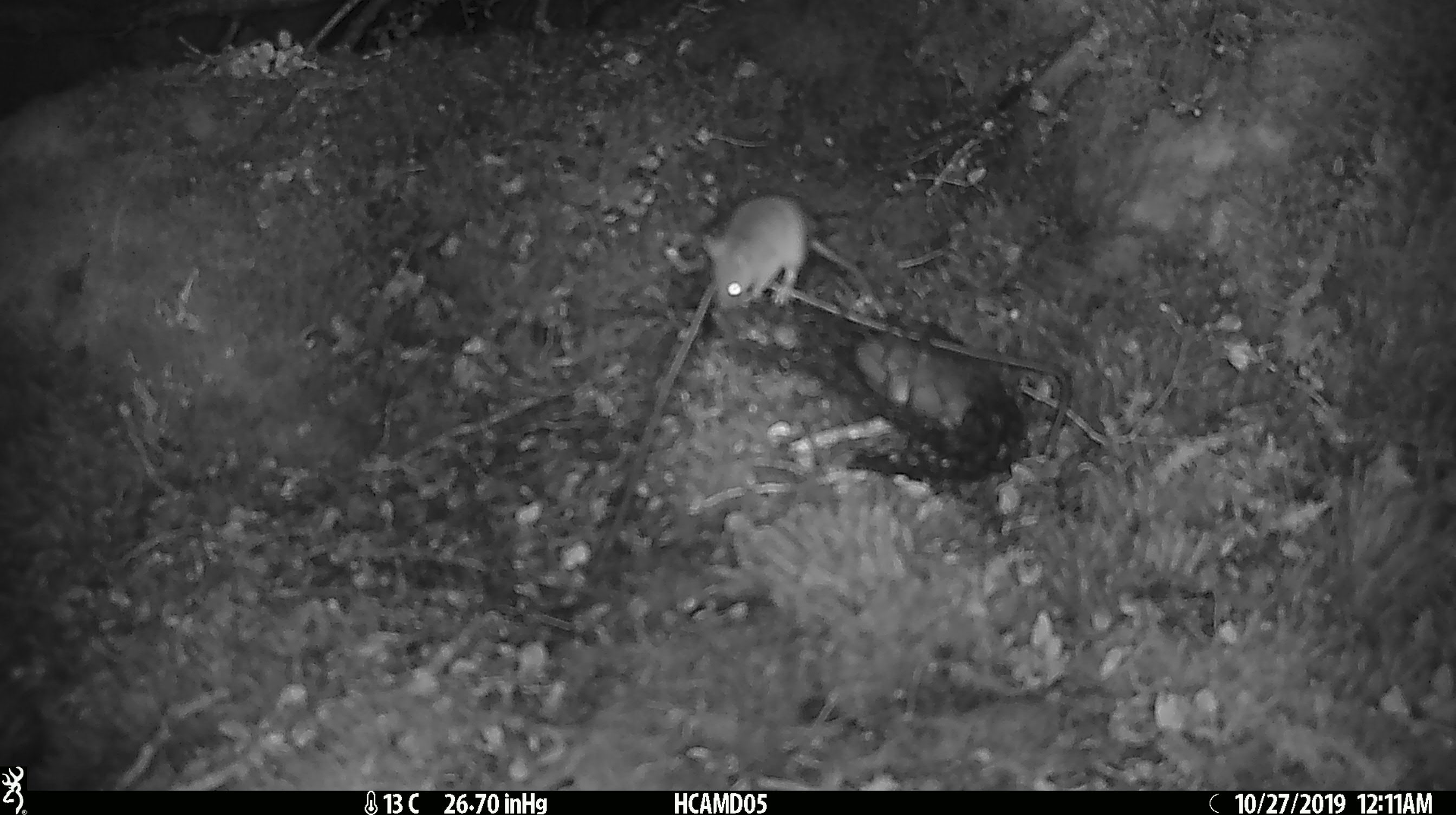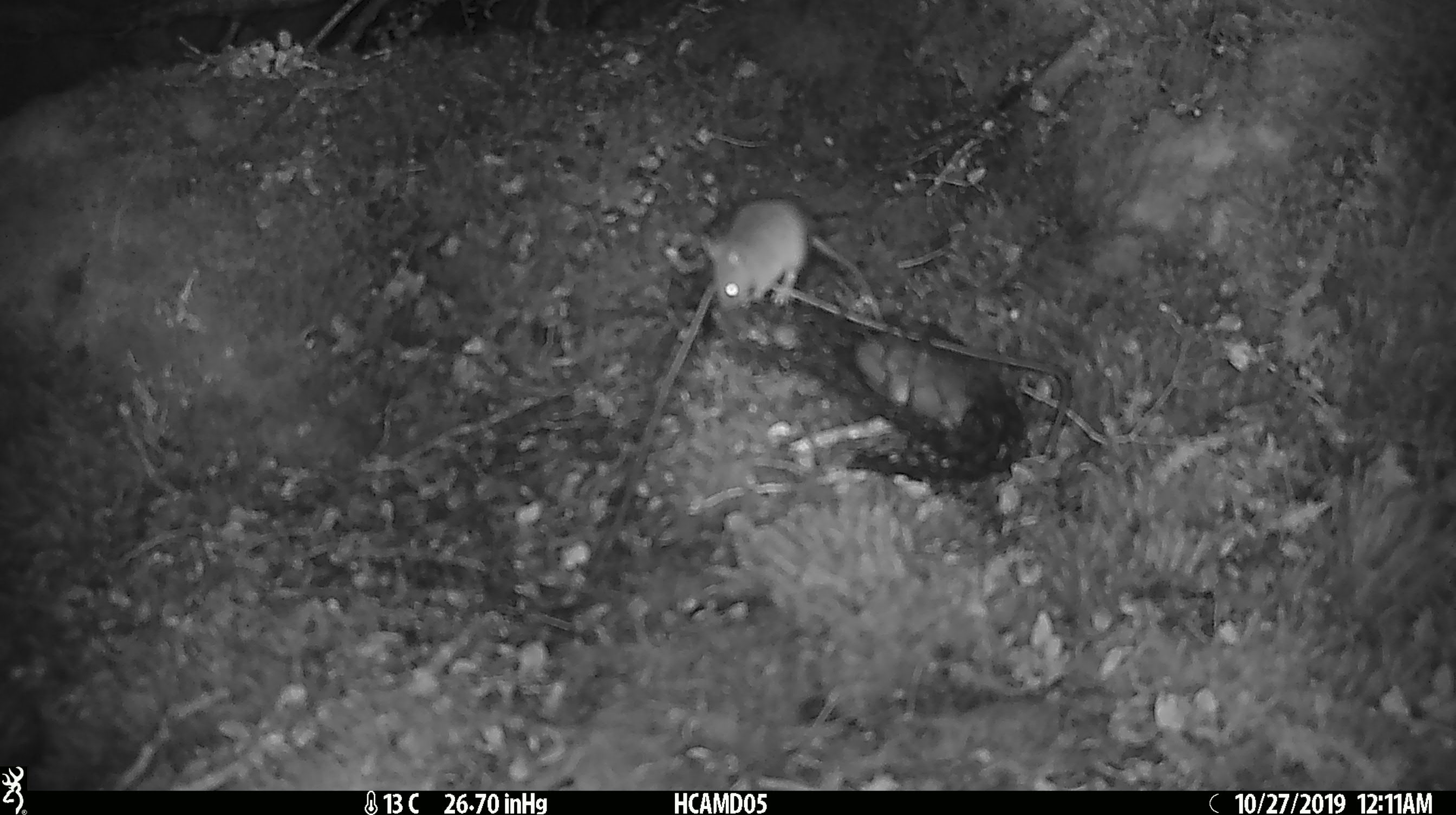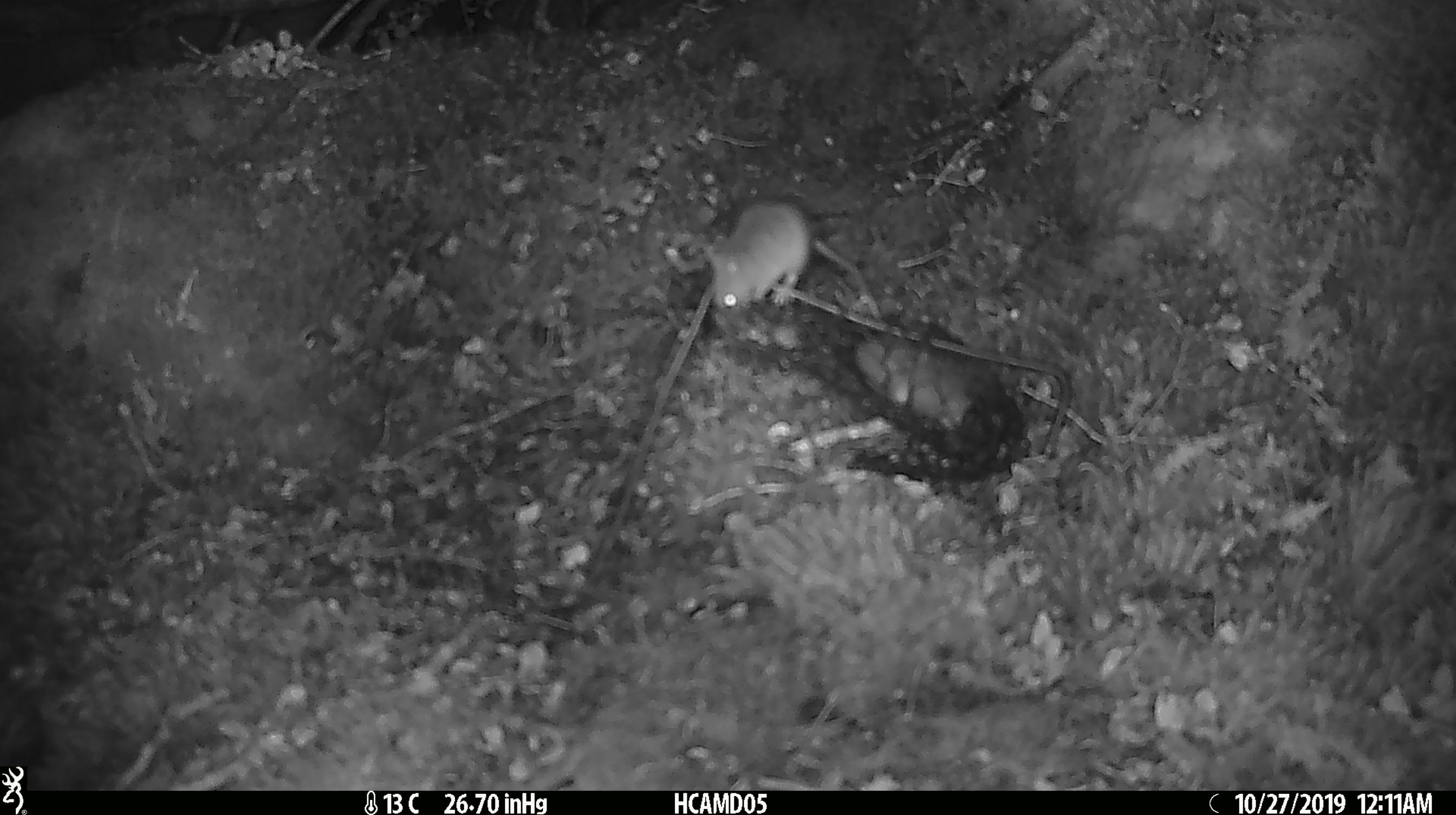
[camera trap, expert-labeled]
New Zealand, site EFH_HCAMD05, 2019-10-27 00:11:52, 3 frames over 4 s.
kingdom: Animalia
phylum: Chordata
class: Mammalia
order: Rodentia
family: Muridae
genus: Mus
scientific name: Mus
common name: mouse